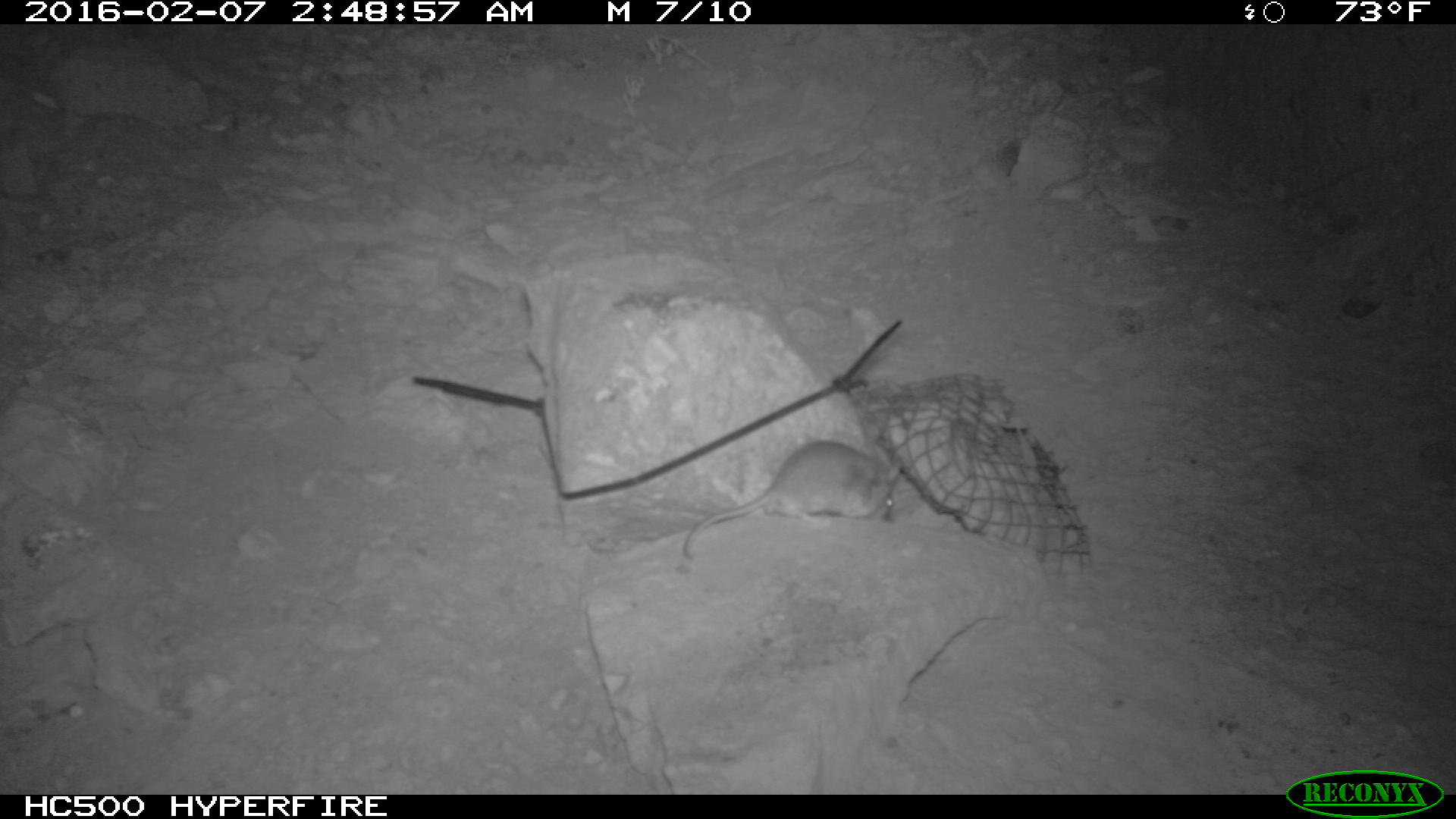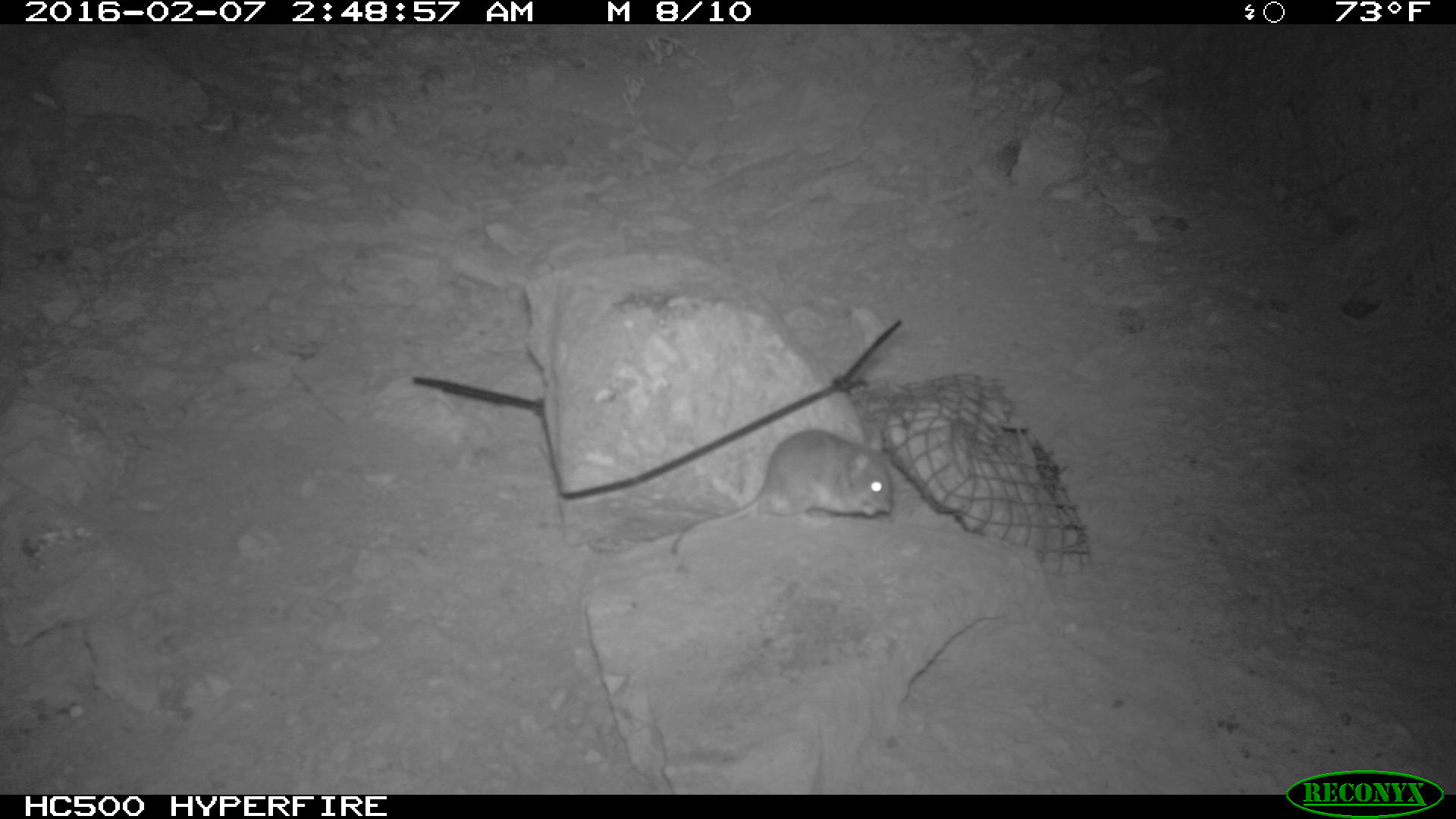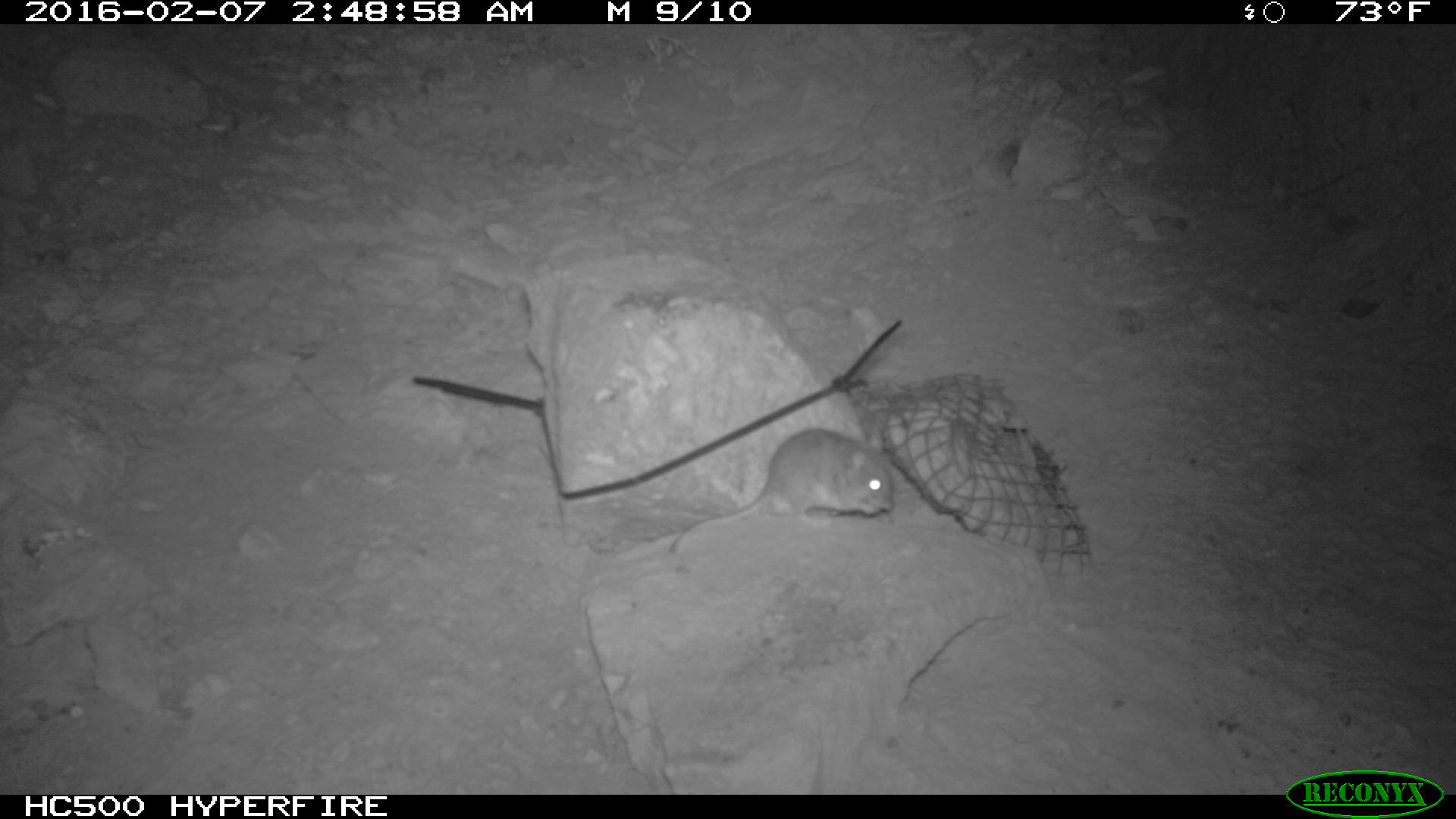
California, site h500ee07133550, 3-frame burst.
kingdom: Animalia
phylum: Chordata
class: Mammalia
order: Rodentia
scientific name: Rodentia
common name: rodent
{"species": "rodent (Rodentia)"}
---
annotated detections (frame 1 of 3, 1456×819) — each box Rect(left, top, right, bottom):
rodent: Rect(682, 440, 901, 558)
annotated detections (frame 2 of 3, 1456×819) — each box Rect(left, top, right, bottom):
rodent: Rect(670, 428, 902, 559)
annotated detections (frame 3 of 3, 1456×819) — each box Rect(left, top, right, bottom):
rodent: Rect(668, 423, 894, 555)